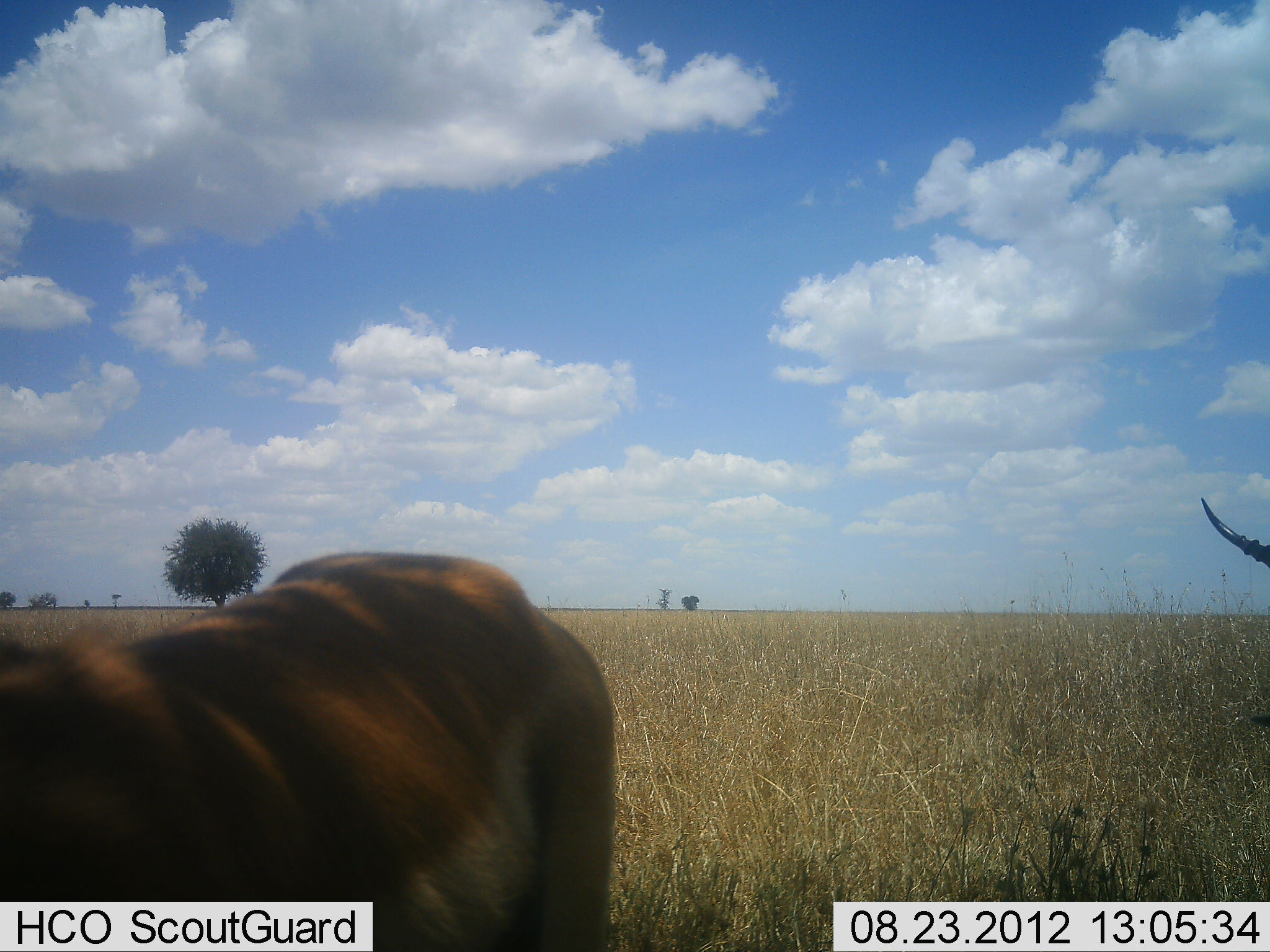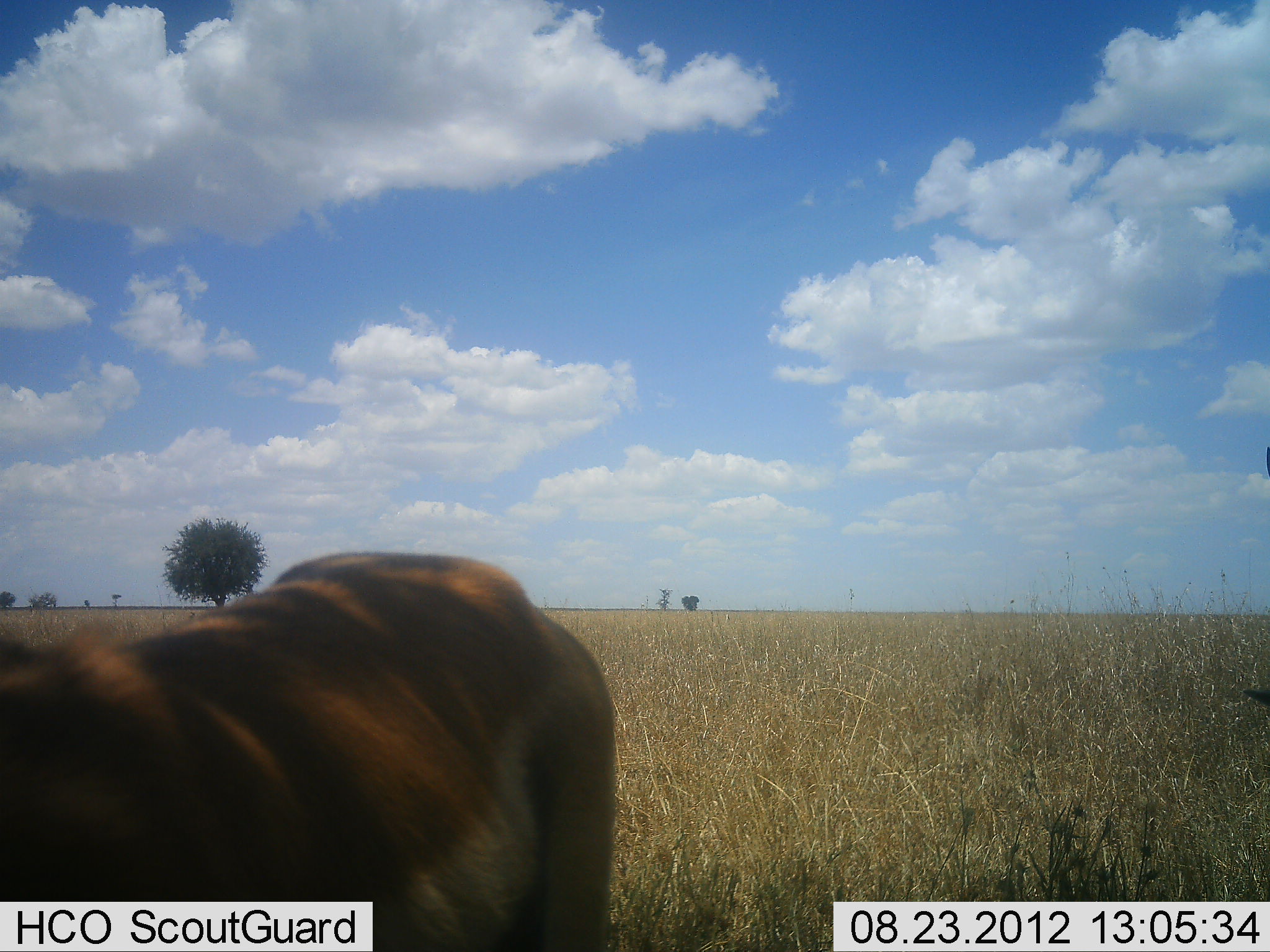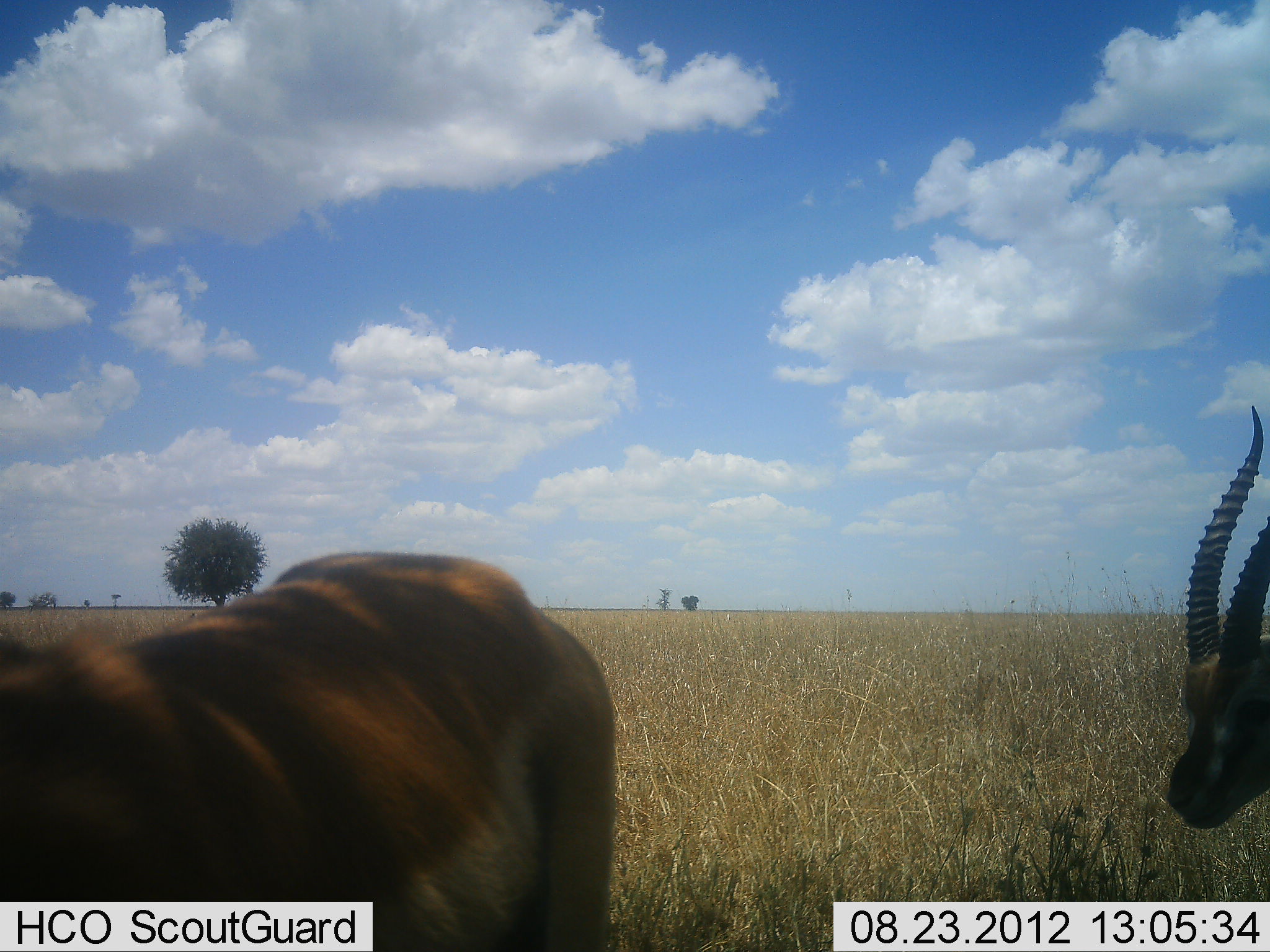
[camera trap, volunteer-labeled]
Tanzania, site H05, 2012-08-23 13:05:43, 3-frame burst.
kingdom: Animalia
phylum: Chordata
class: Mammalia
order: Artiodactyla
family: Bovidae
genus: Eudorcas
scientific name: Eudorcas thomsonii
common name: thomson's gazelle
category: gazellethomsons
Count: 2.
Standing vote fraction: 100%.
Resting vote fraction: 0%.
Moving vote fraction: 9%.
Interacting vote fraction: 0%.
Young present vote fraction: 0%.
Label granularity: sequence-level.